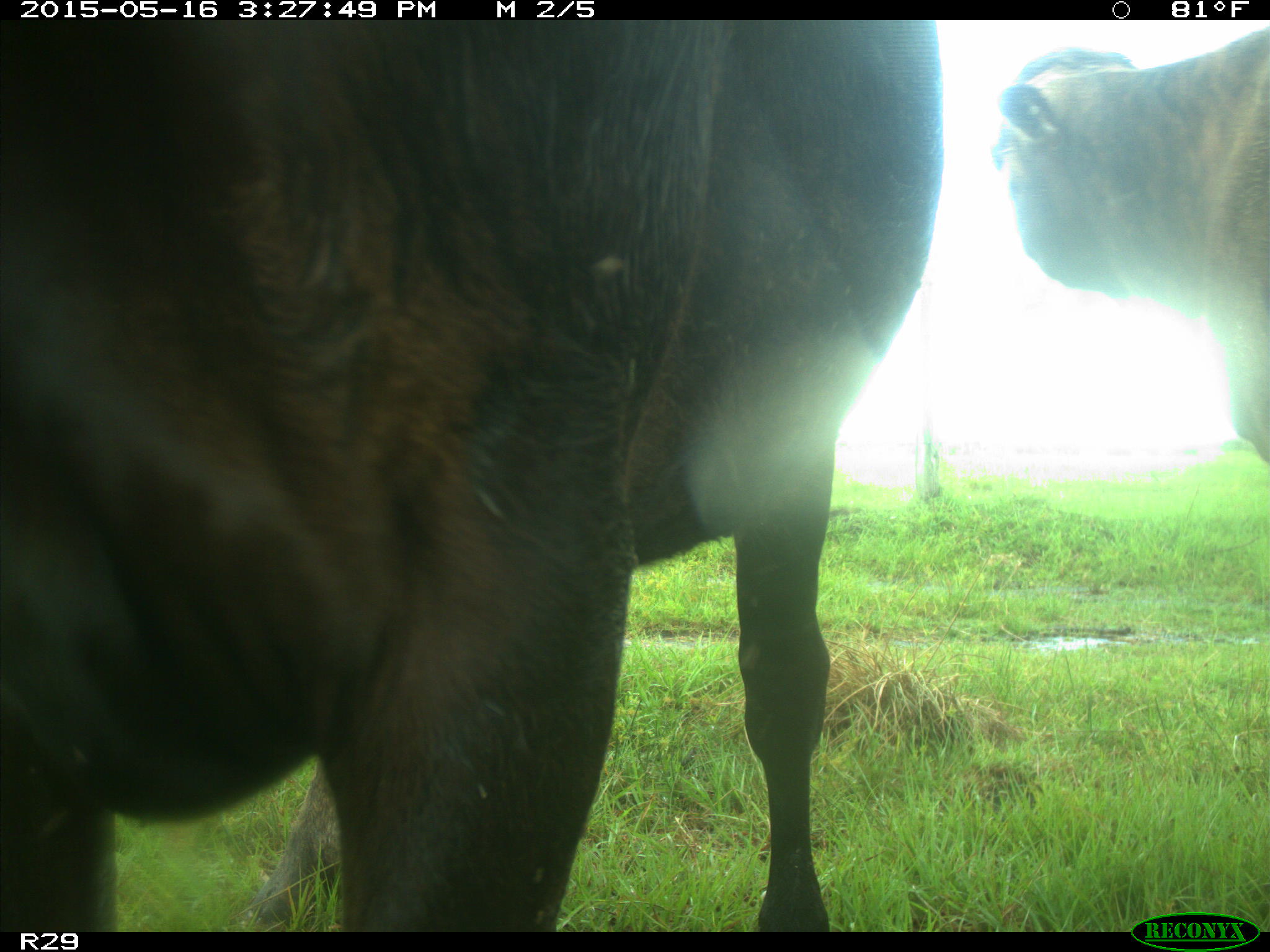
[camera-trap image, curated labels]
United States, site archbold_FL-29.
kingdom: Animalia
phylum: Chordata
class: Mammalia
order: Artiodactyla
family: Bovidae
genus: Bos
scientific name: Bos taurus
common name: domestic cow